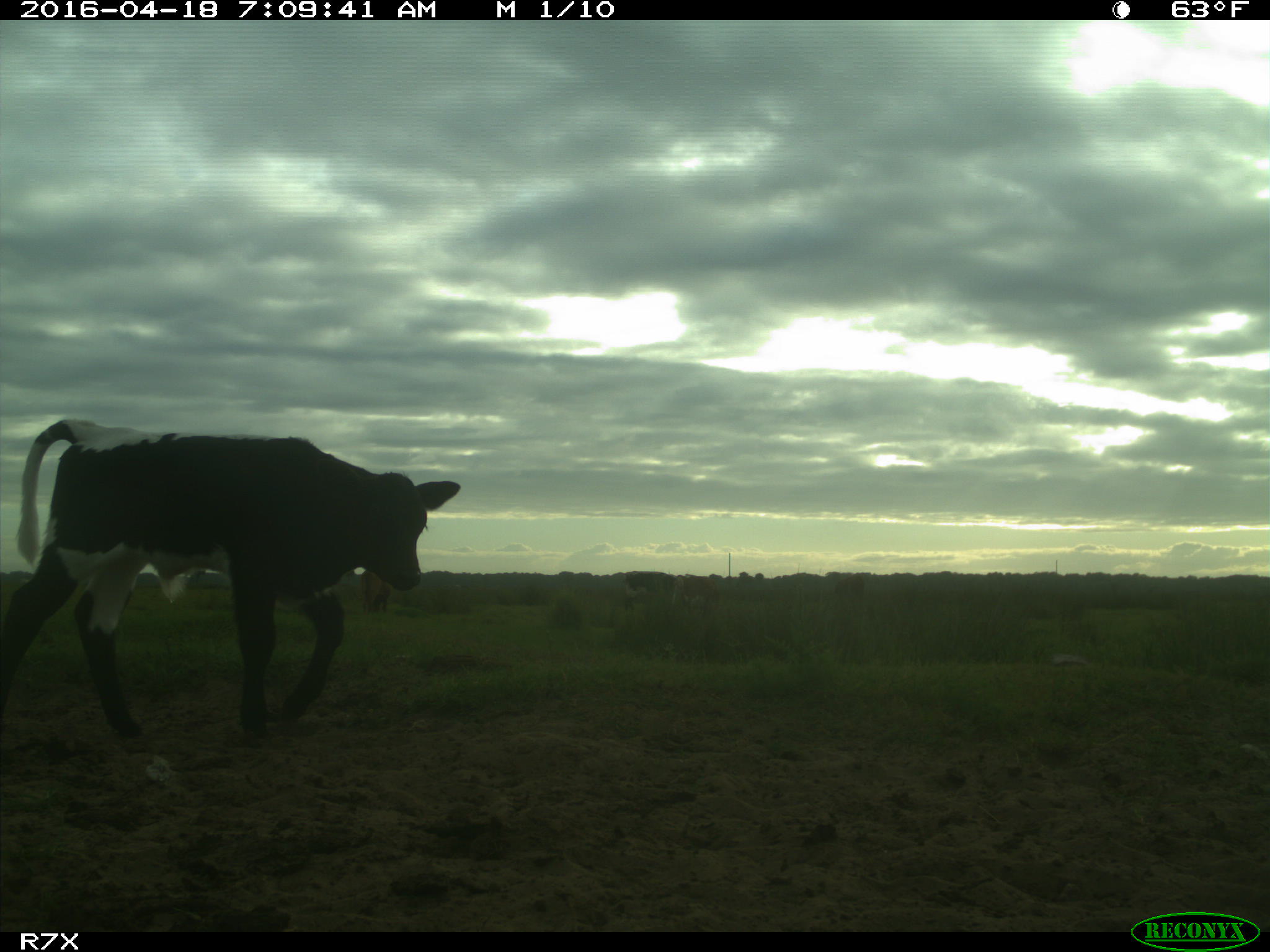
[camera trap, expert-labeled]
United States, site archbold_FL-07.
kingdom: Animalia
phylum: Chordata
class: Mammalia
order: Artiodactyla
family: Bovidae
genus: Bos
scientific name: Bos taurus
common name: domestic cow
Bos taurus (domestic cow).